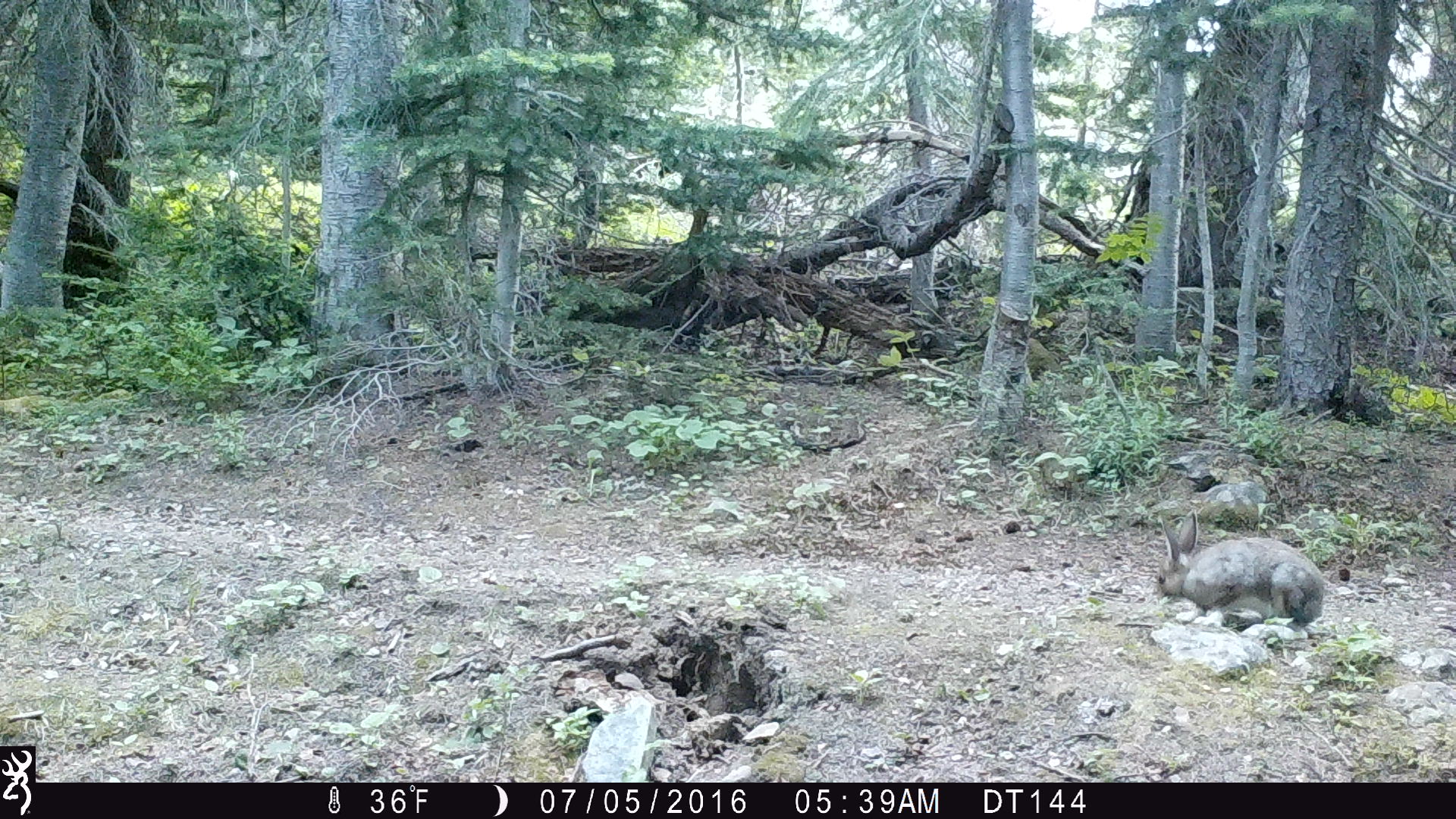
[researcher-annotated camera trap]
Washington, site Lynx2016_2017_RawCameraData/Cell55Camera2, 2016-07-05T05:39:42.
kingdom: Animalia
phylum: Chordata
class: Mammalia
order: Lagomorpha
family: Leporidae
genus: Lepus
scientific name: Lepus americanus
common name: snowshoe hare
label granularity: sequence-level